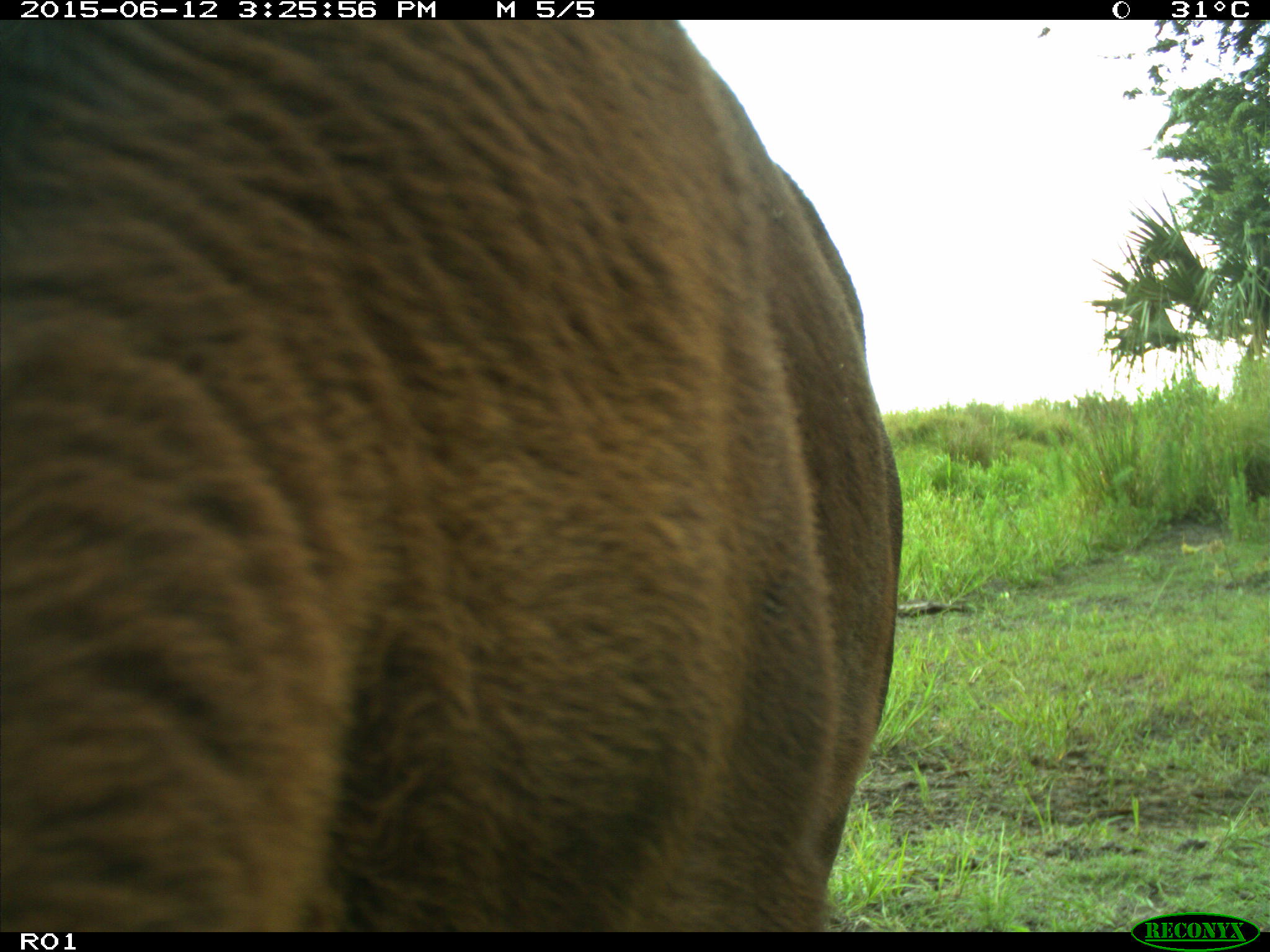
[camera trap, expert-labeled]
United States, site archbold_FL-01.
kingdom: Animalia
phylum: Chordata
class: Mammalia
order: Artiodactyla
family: Bovidae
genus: Bos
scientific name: Bos taurus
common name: domestic cow